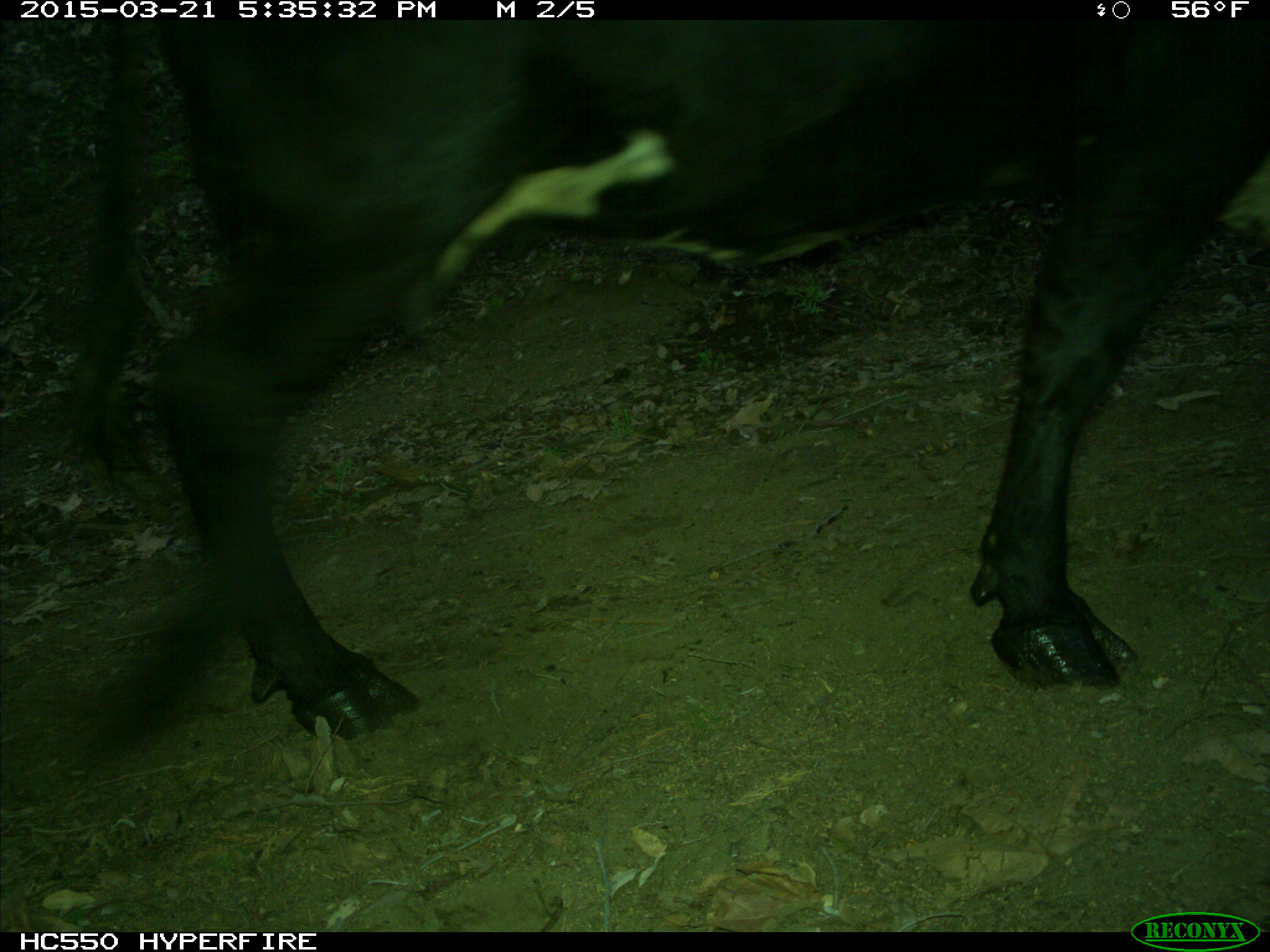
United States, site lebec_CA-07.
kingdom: Animalia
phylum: Chordata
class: Mammalia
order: Artiodactyla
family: Bovidae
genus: Bos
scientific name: Bos taurus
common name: domestic cow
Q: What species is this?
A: Bos taurus (domestic cow).